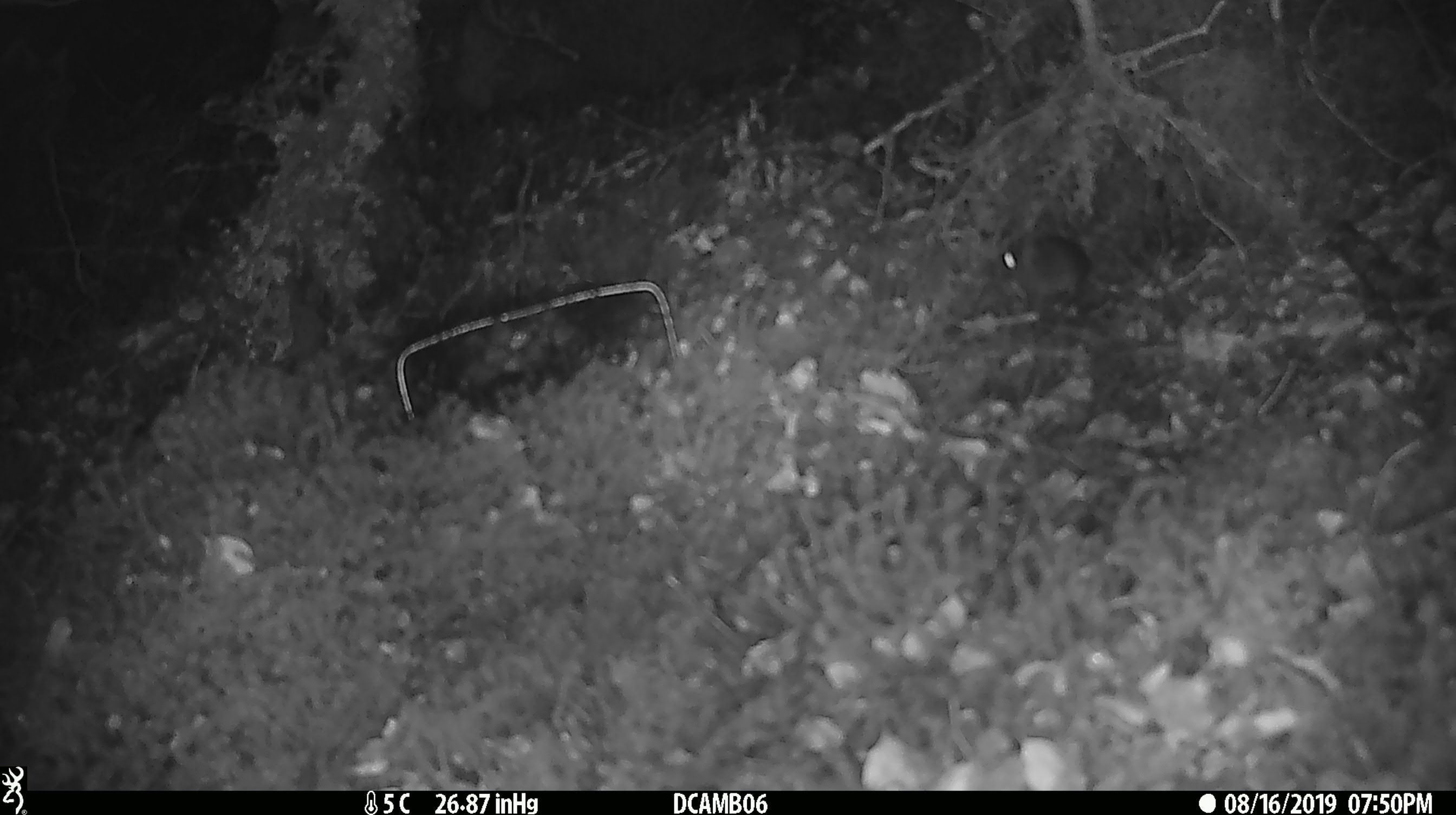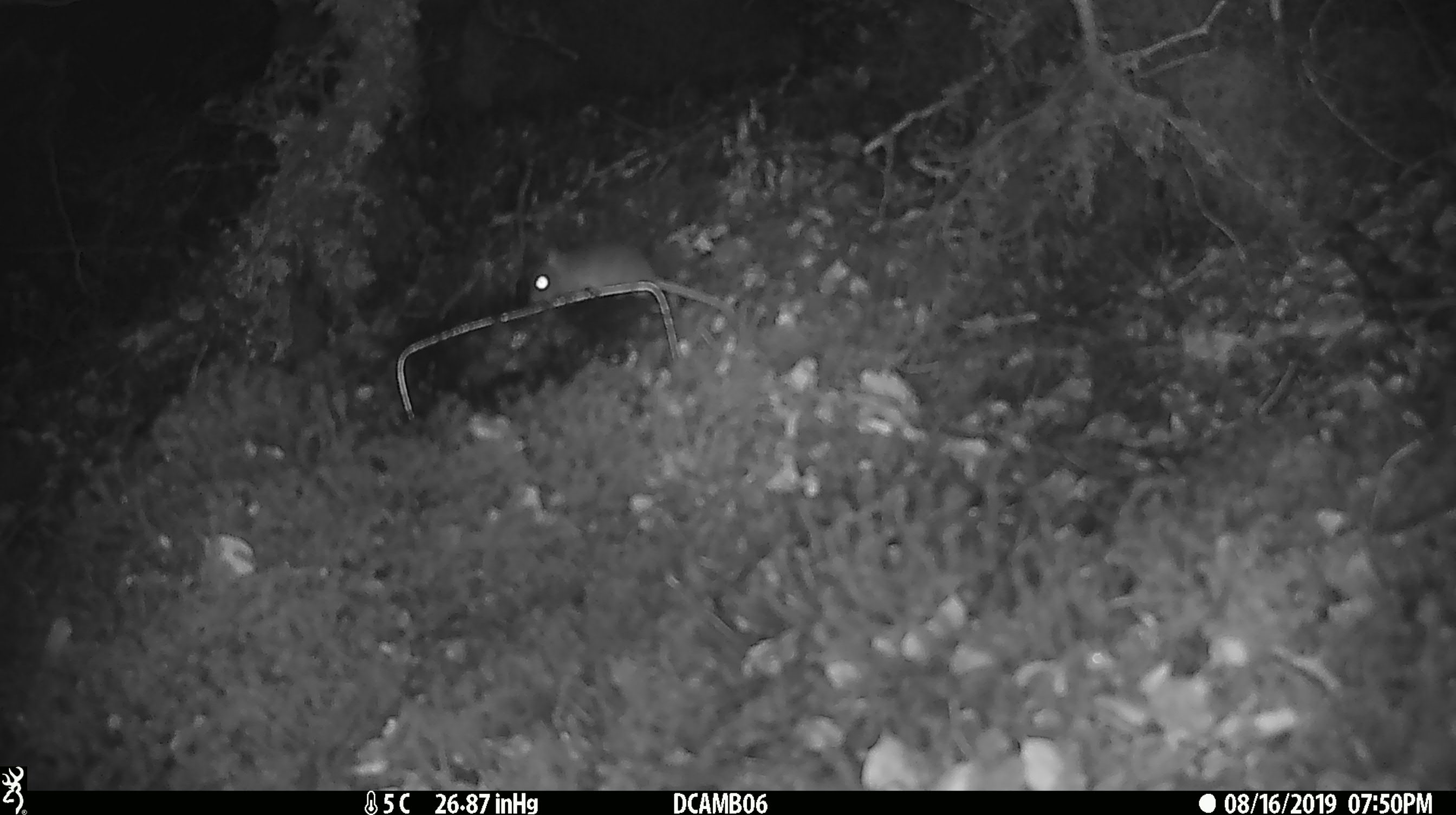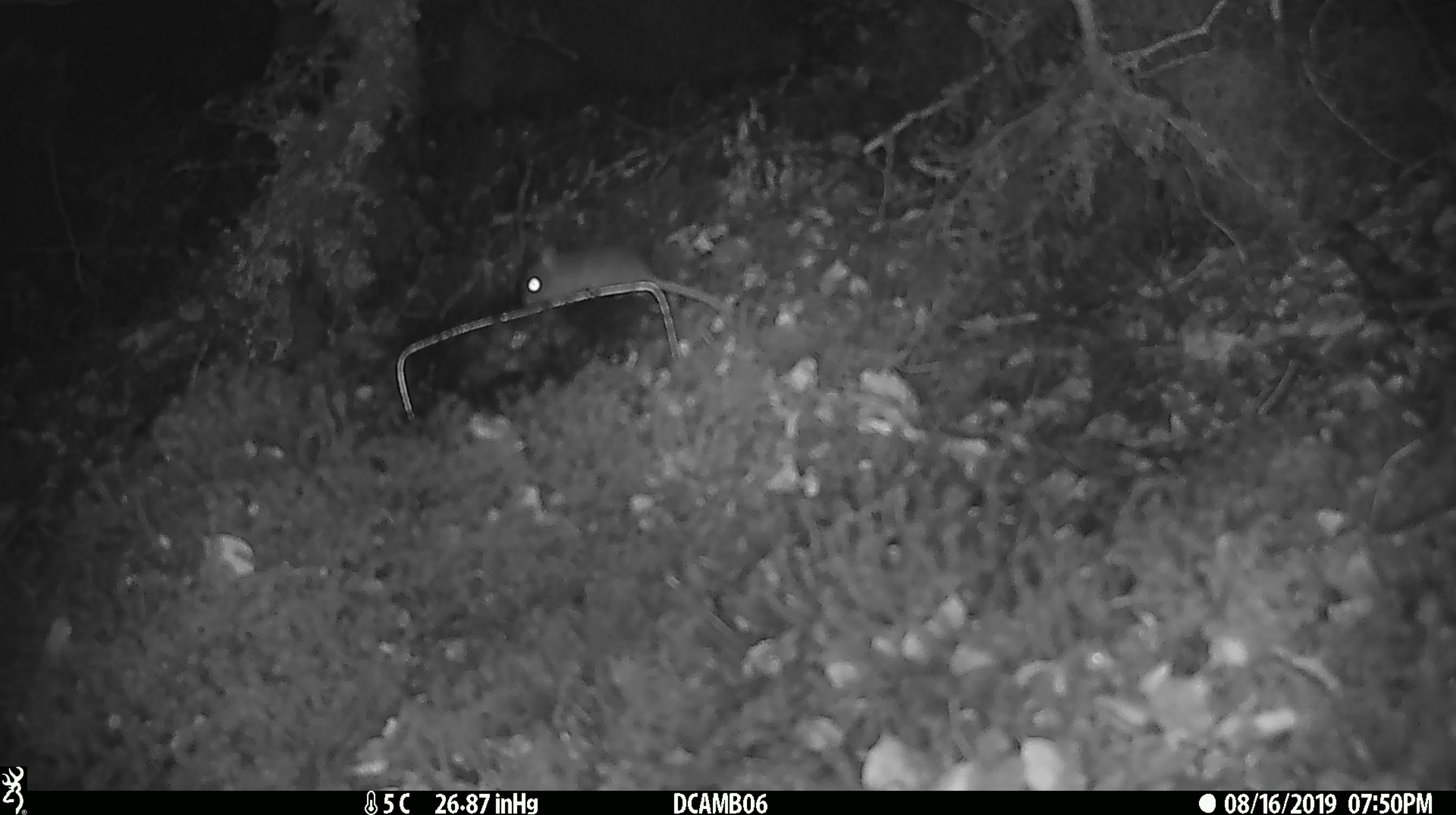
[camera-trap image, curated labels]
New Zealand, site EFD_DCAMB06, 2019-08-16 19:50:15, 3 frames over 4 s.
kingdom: Animalia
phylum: Chordata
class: Mammalia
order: Rodentia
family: Muridae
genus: Mus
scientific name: Mus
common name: mouse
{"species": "mouse (Mus)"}